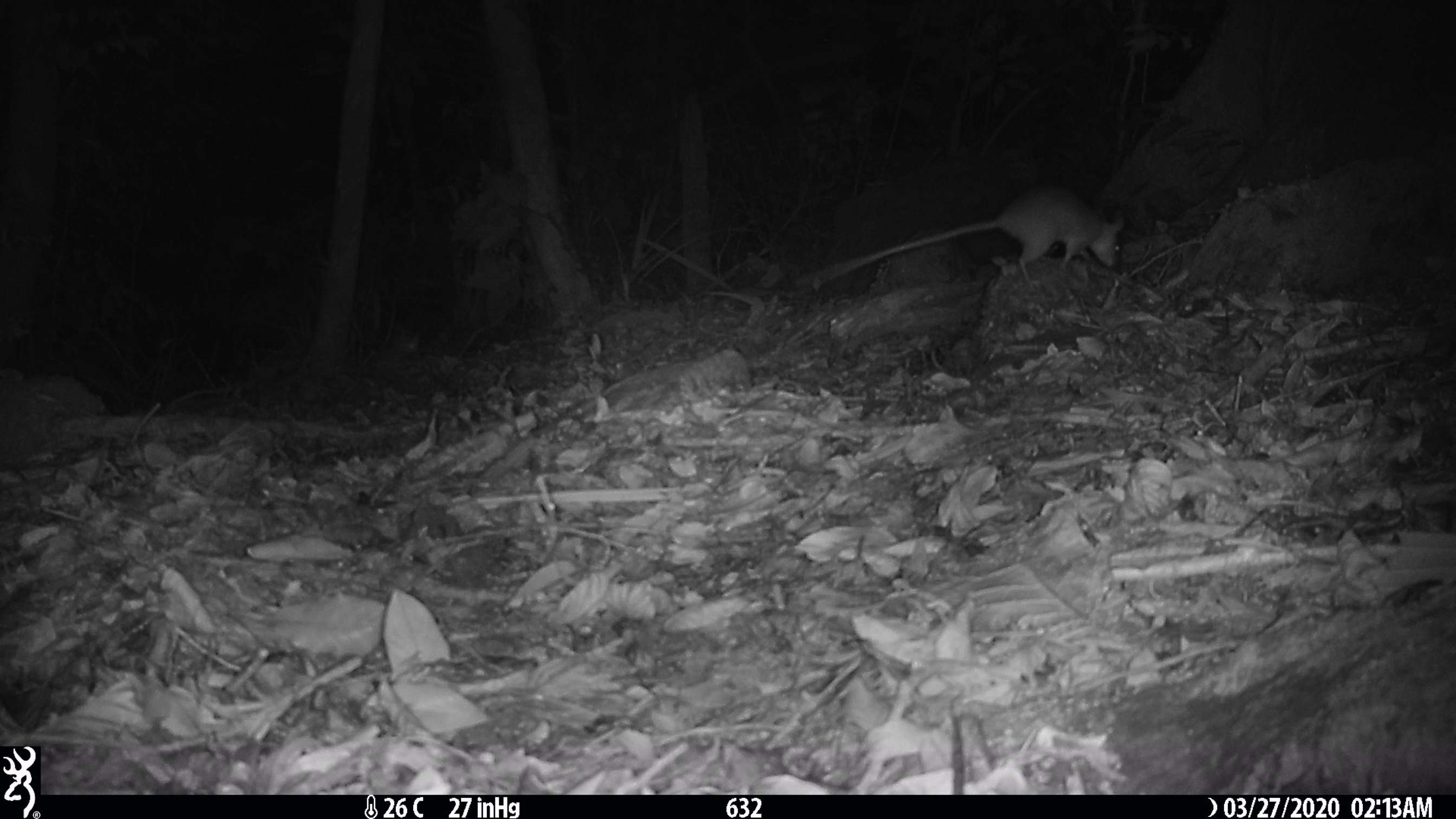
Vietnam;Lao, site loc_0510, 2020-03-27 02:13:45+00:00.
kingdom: Animalia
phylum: Chordata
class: Mammalia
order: Rodentia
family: Muridae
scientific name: Muridae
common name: old-world mice and rats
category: unidentified murid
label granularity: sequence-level